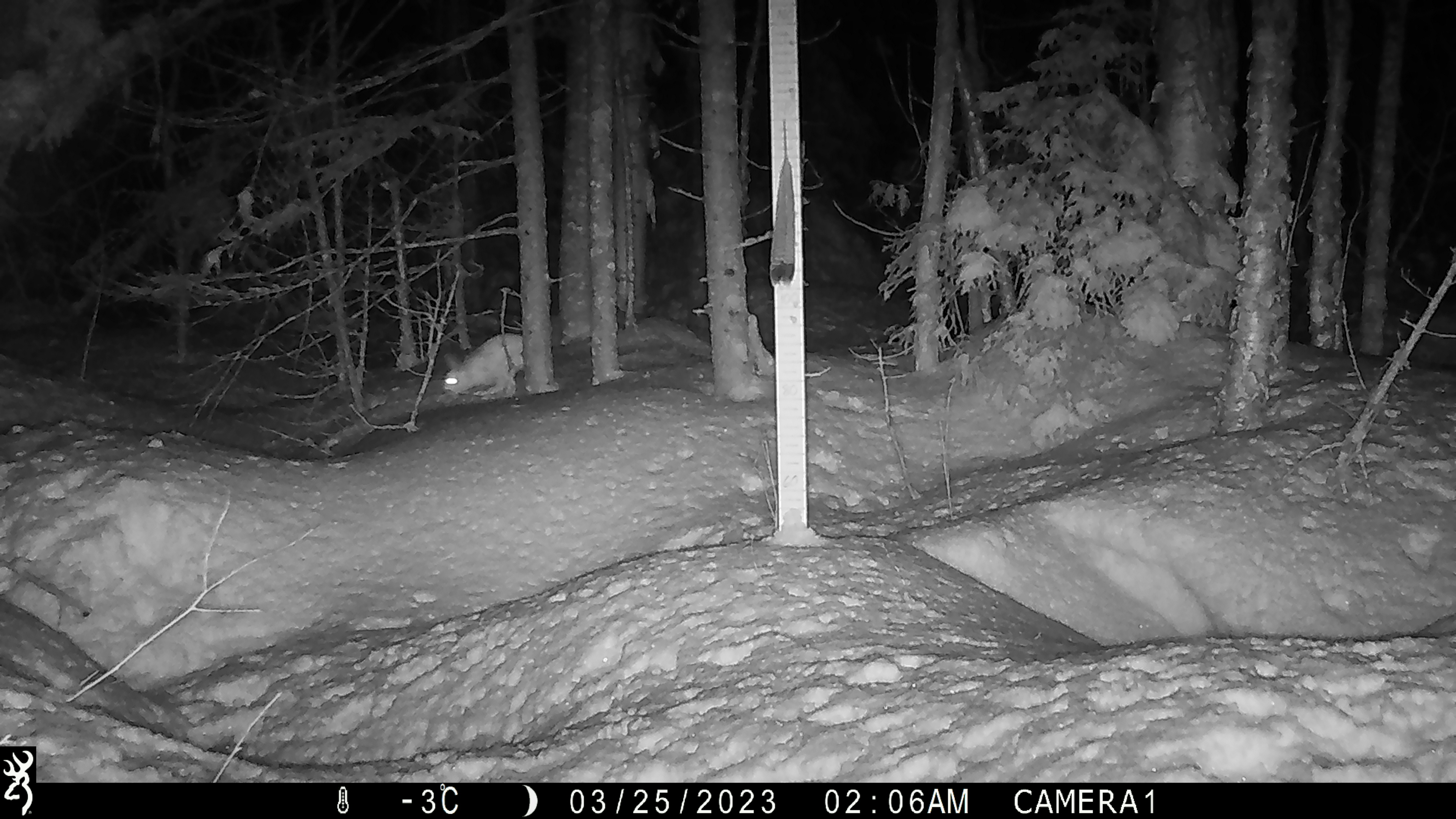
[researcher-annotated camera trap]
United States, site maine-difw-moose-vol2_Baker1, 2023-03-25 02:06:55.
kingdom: Animalia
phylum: Chordata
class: Mammalia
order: Lagomorpha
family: Leporidae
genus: Lepus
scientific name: Lepus americanus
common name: snowshoe hare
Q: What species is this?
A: Snowshoe hare (Lepus americanus).